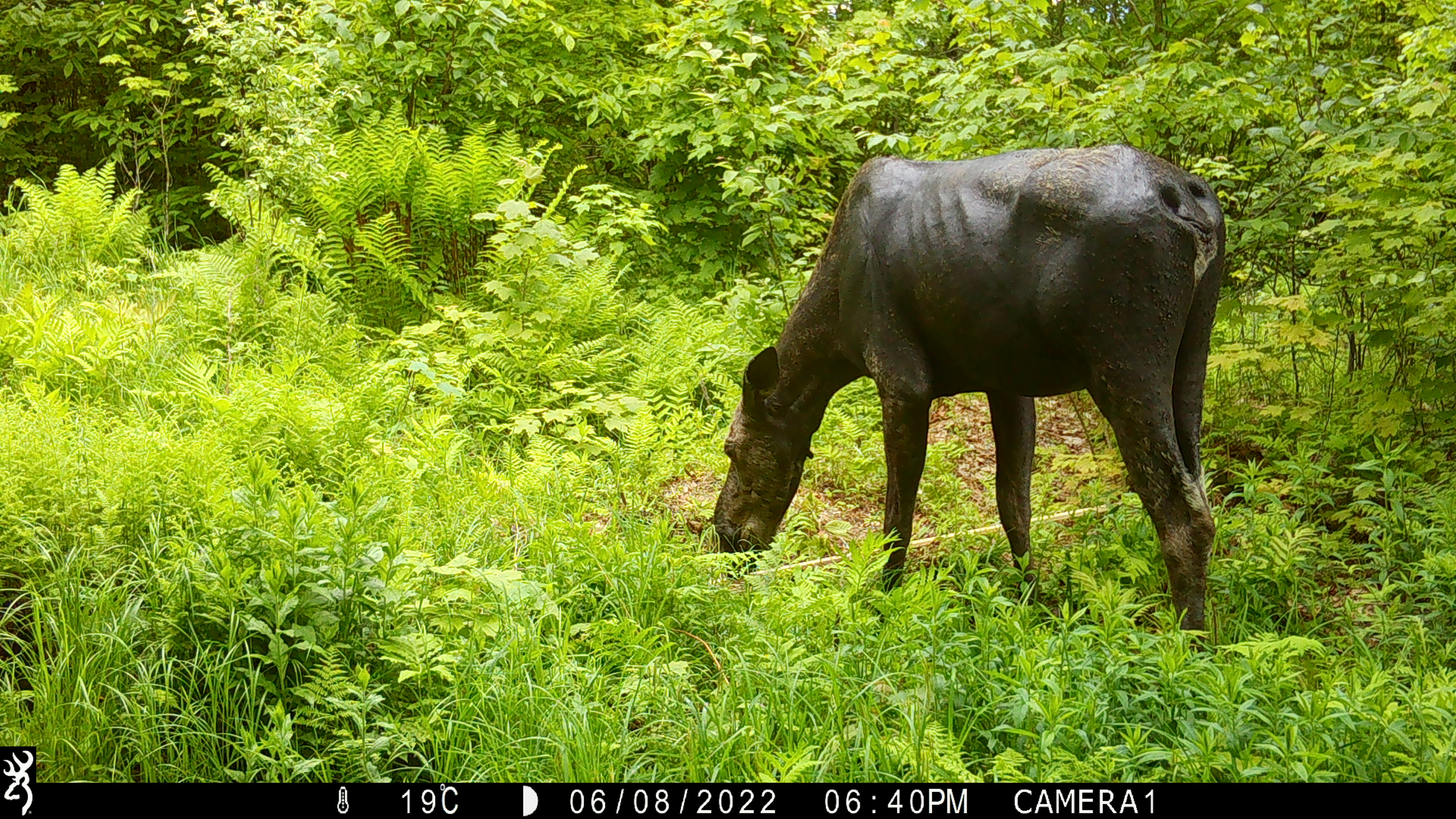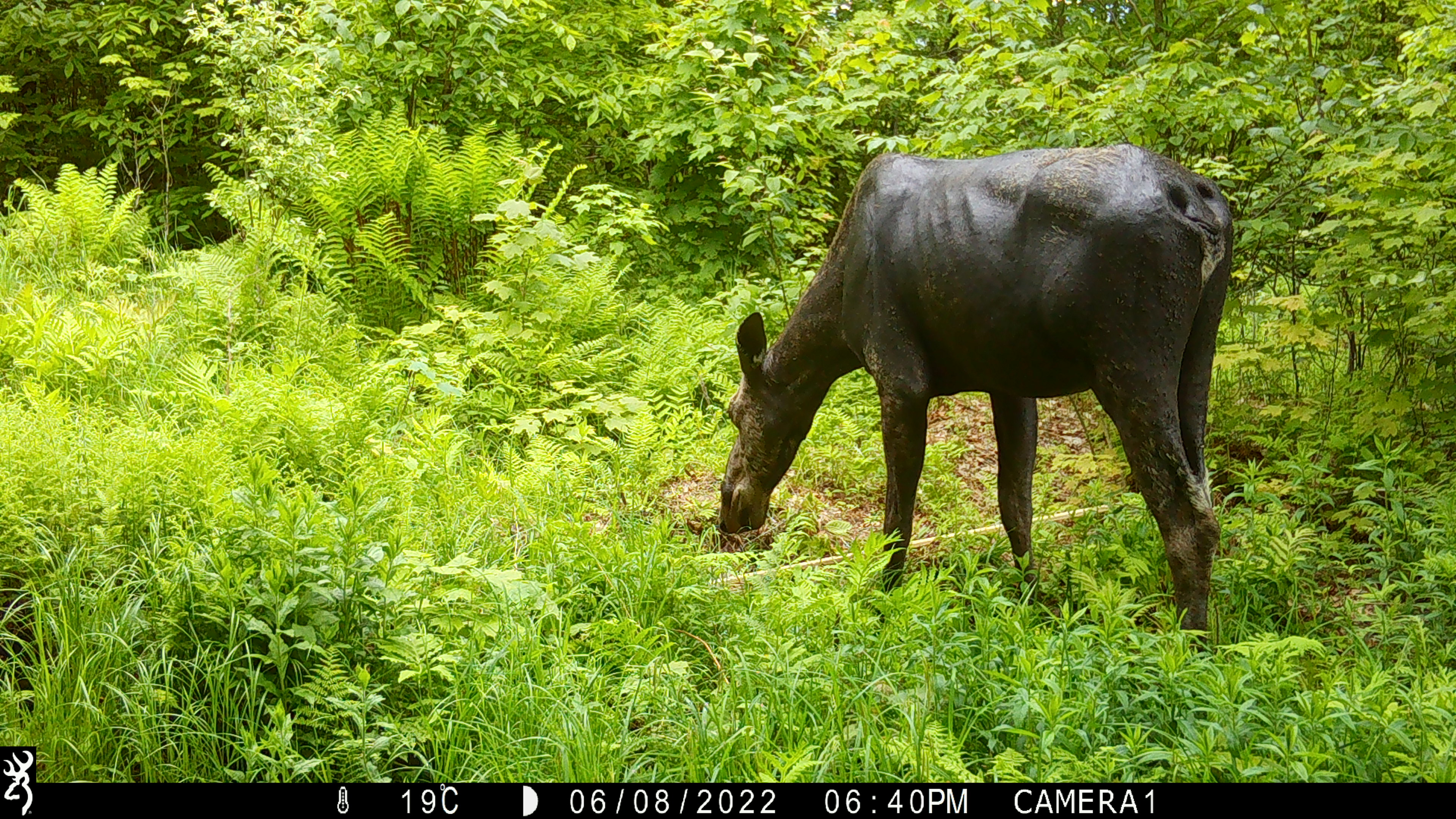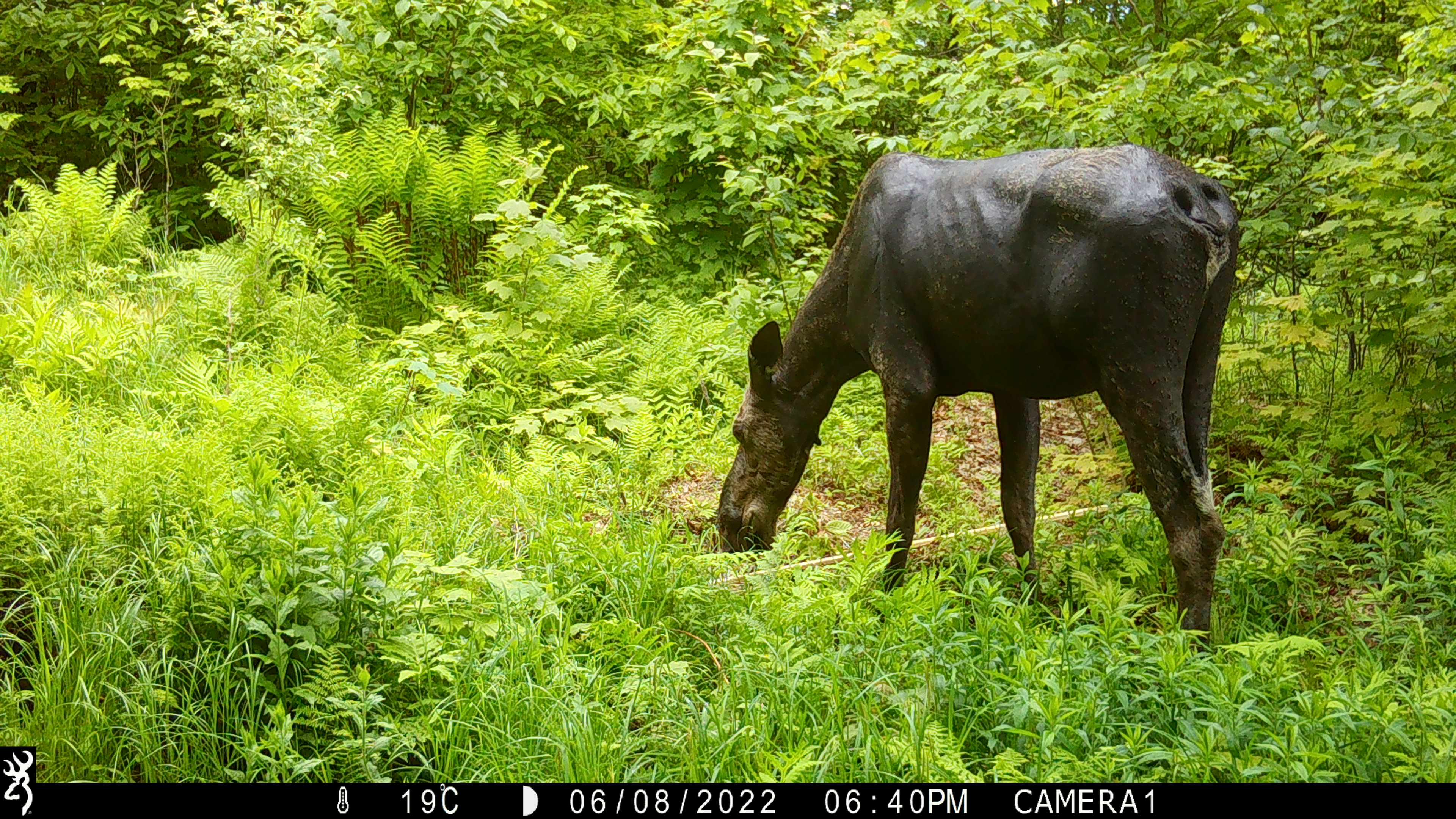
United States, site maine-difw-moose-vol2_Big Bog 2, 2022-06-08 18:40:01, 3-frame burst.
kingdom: Animalia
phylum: Chordata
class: Mammalia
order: Artiodactyla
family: Cervidae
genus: Alces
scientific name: Alces alces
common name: moose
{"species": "moose (Alces alces)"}